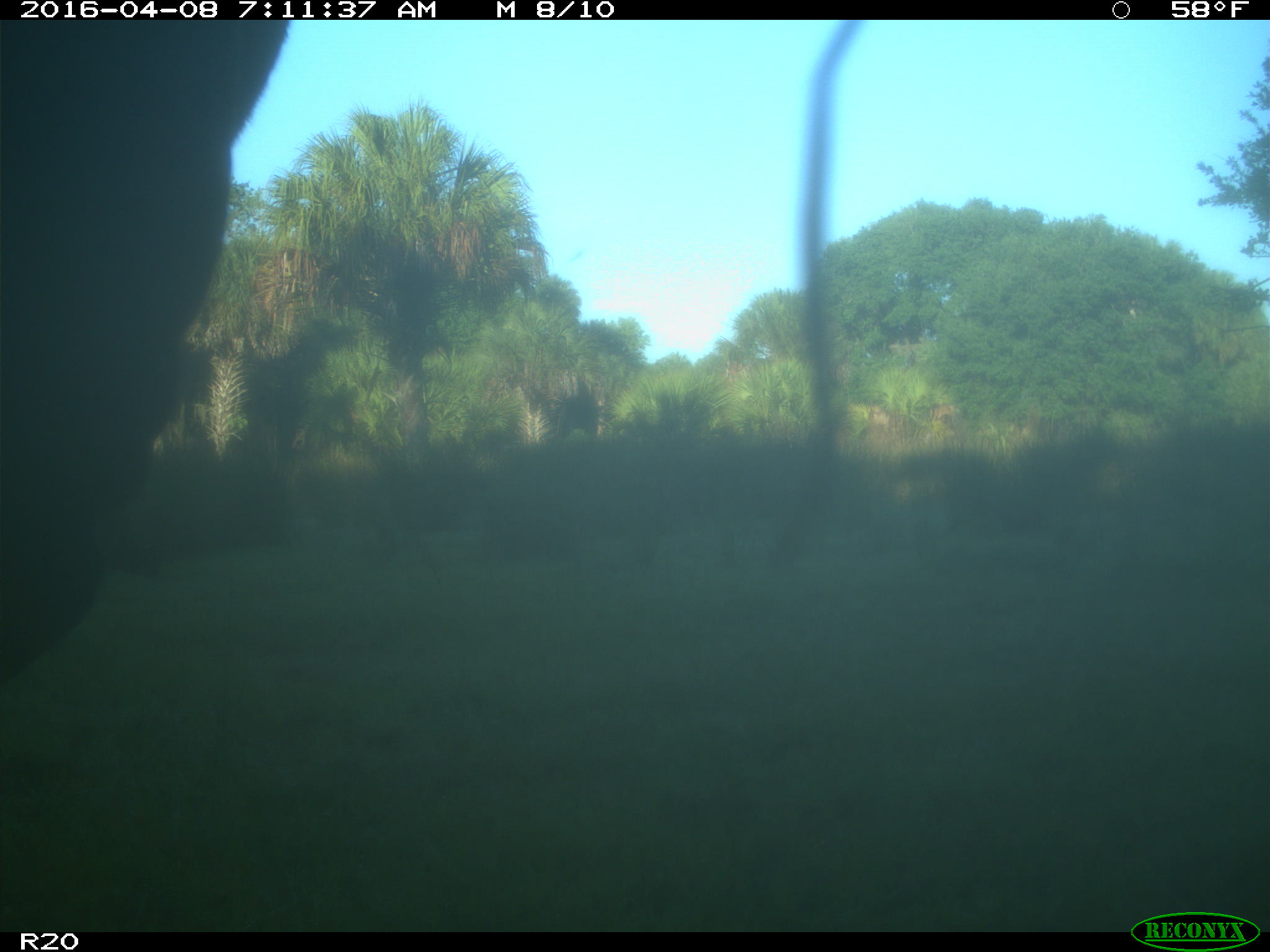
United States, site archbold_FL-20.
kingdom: Animalia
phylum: Chordata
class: Mammalia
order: Artiodactyla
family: Bovidae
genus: Bos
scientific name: Bos taurus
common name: domestic cow